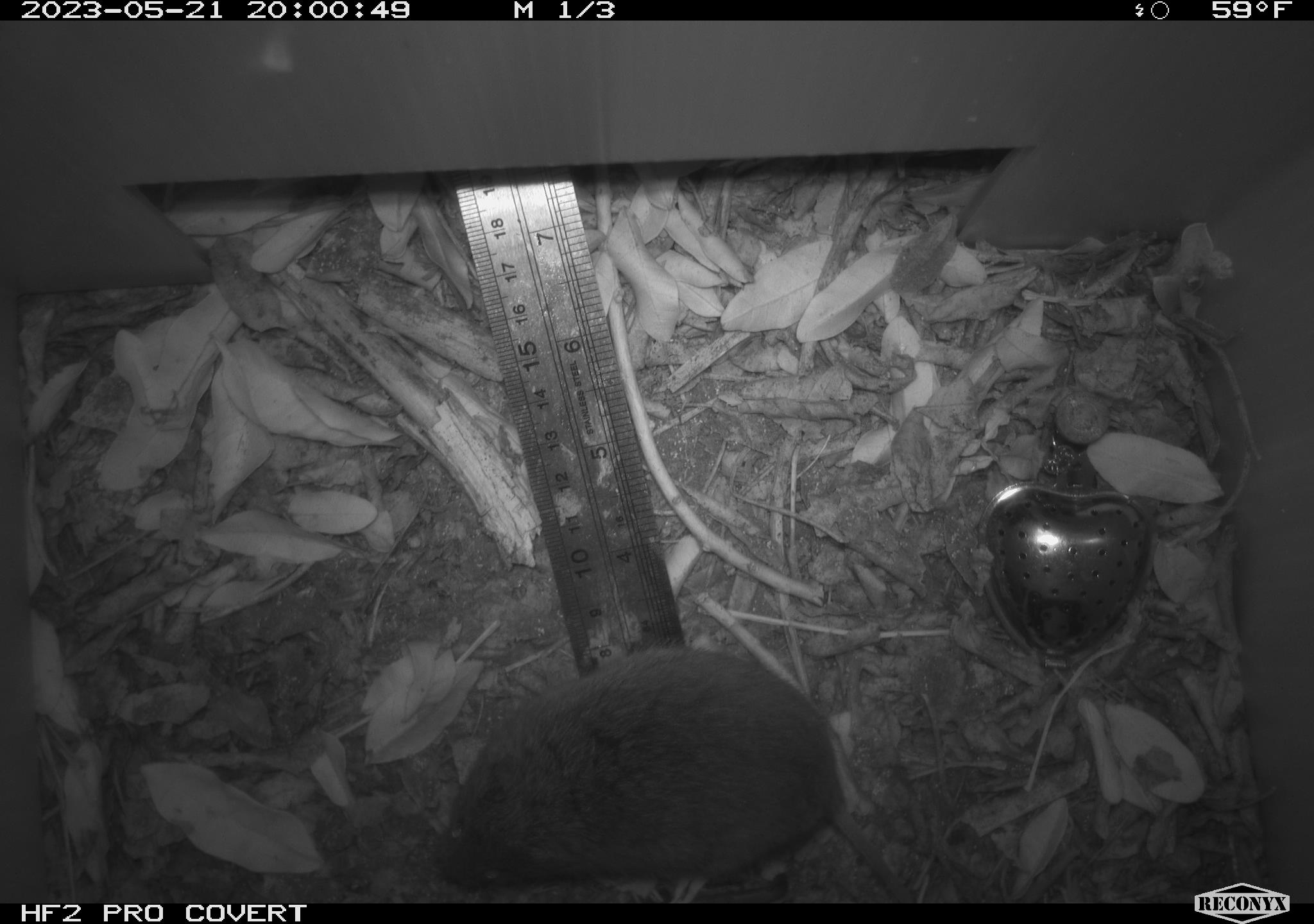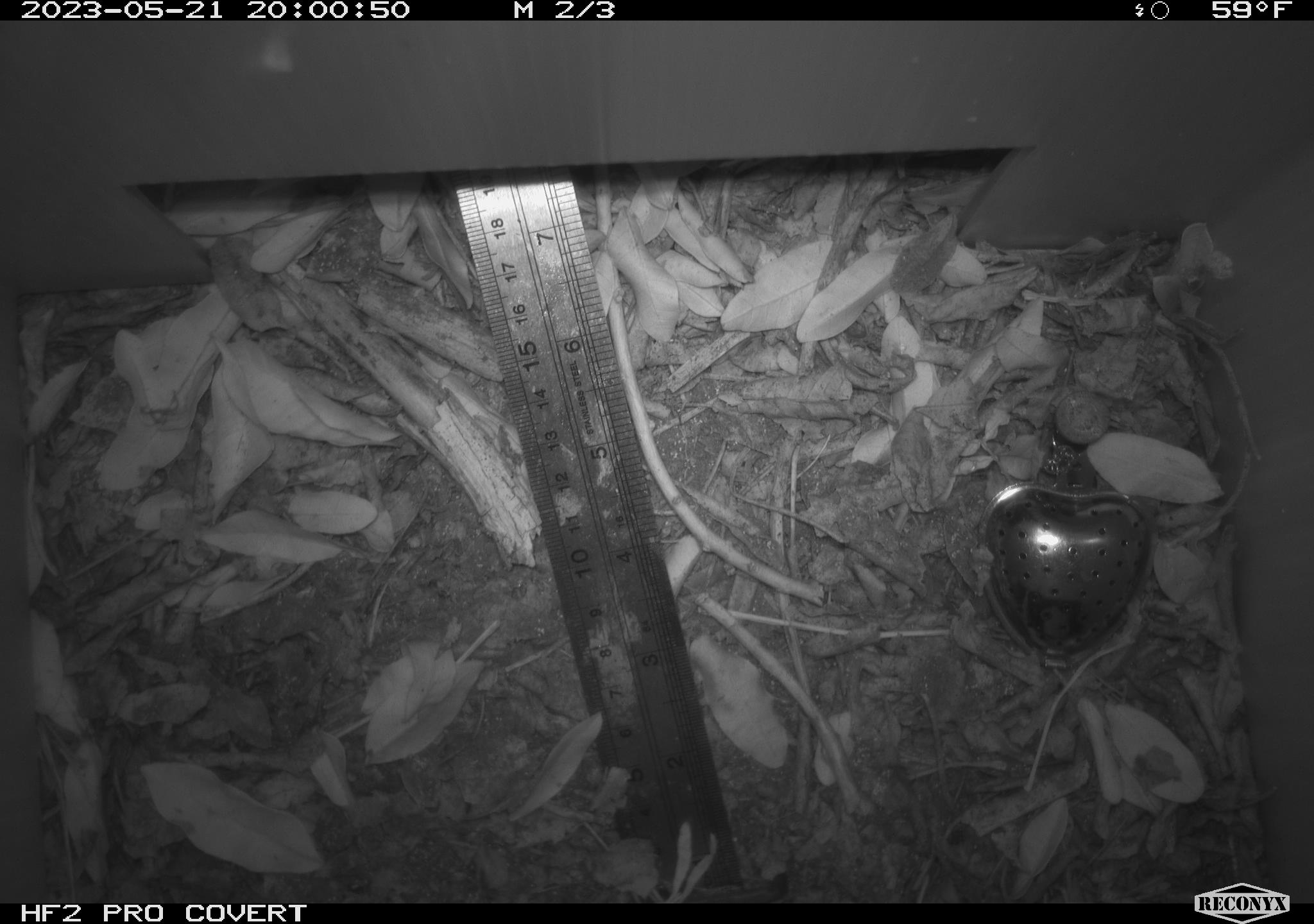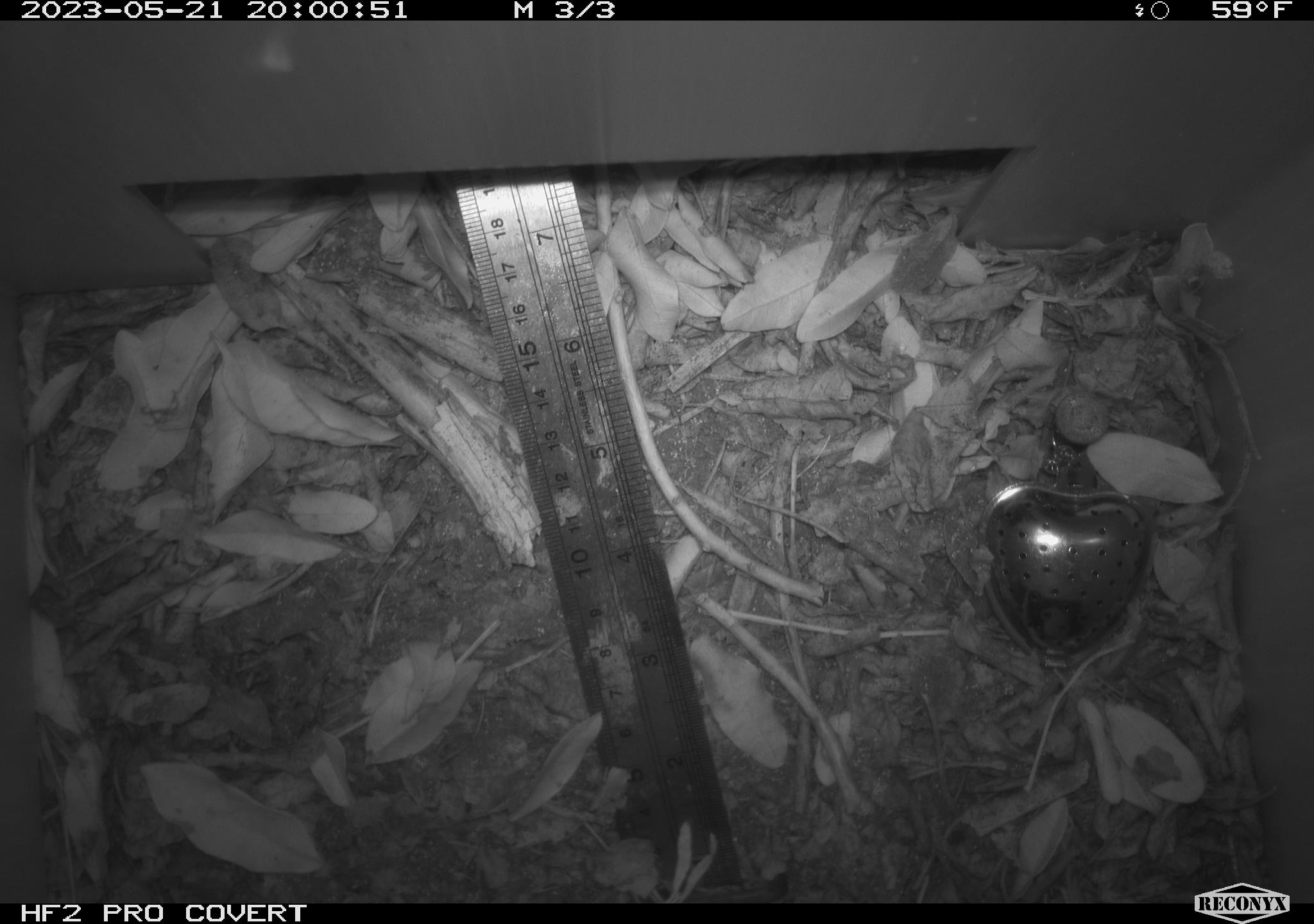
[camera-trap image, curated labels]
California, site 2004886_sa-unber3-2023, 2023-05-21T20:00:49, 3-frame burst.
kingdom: Animalia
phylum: Chordata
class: Mammalia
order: Rodentia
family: Cricetidae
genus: Microtus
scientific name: Microtus californicus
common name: california vole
California vole (Microtus californicus).